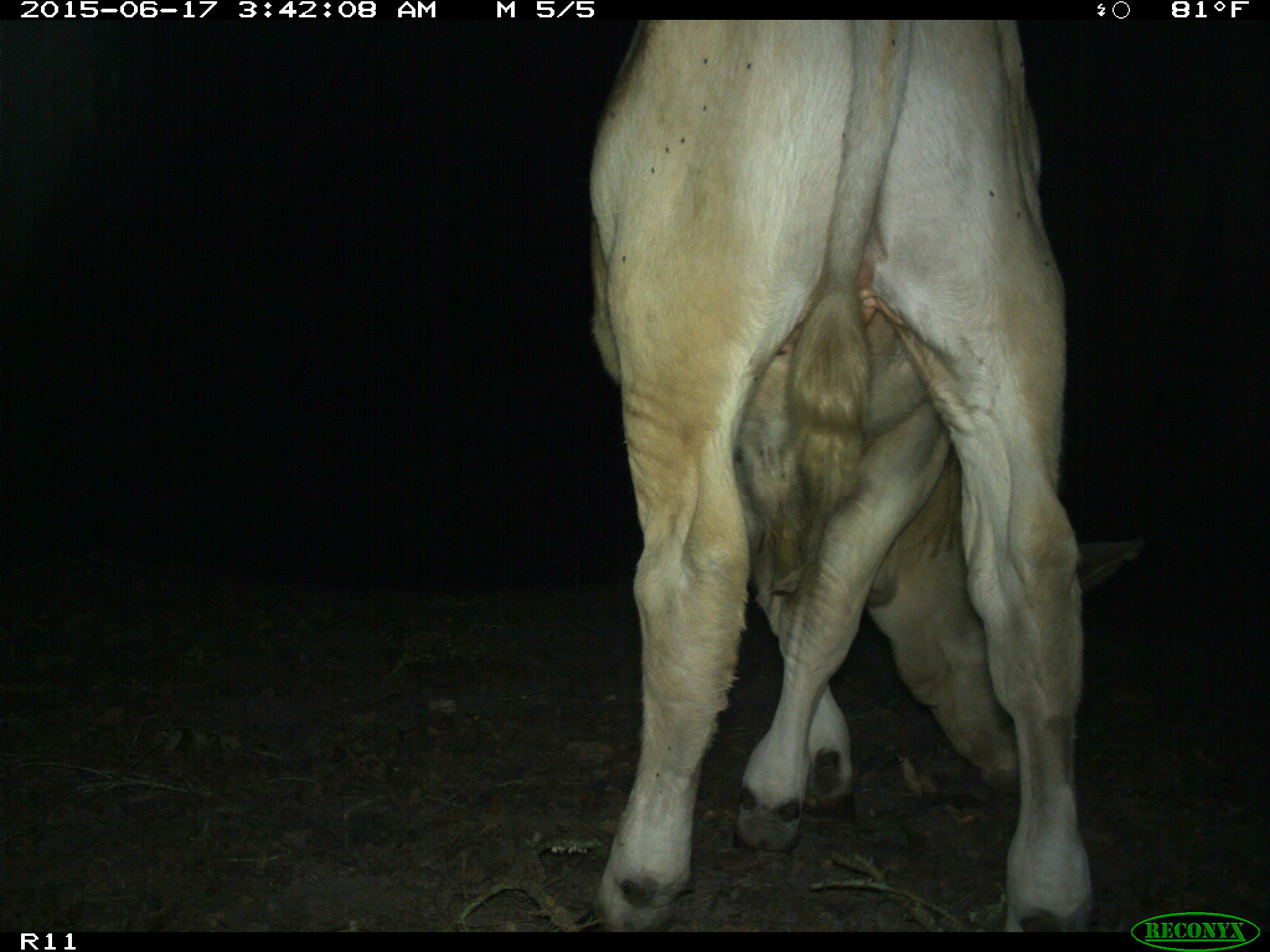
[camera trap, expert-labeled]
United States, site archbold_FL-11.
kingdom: Animalia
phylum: Chordata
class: Mammalia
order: Artiodactyla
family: Bovidae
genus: Bos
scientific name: Bos taurus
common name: domestic cow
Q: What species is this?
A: Bos taurus (domestic cow).